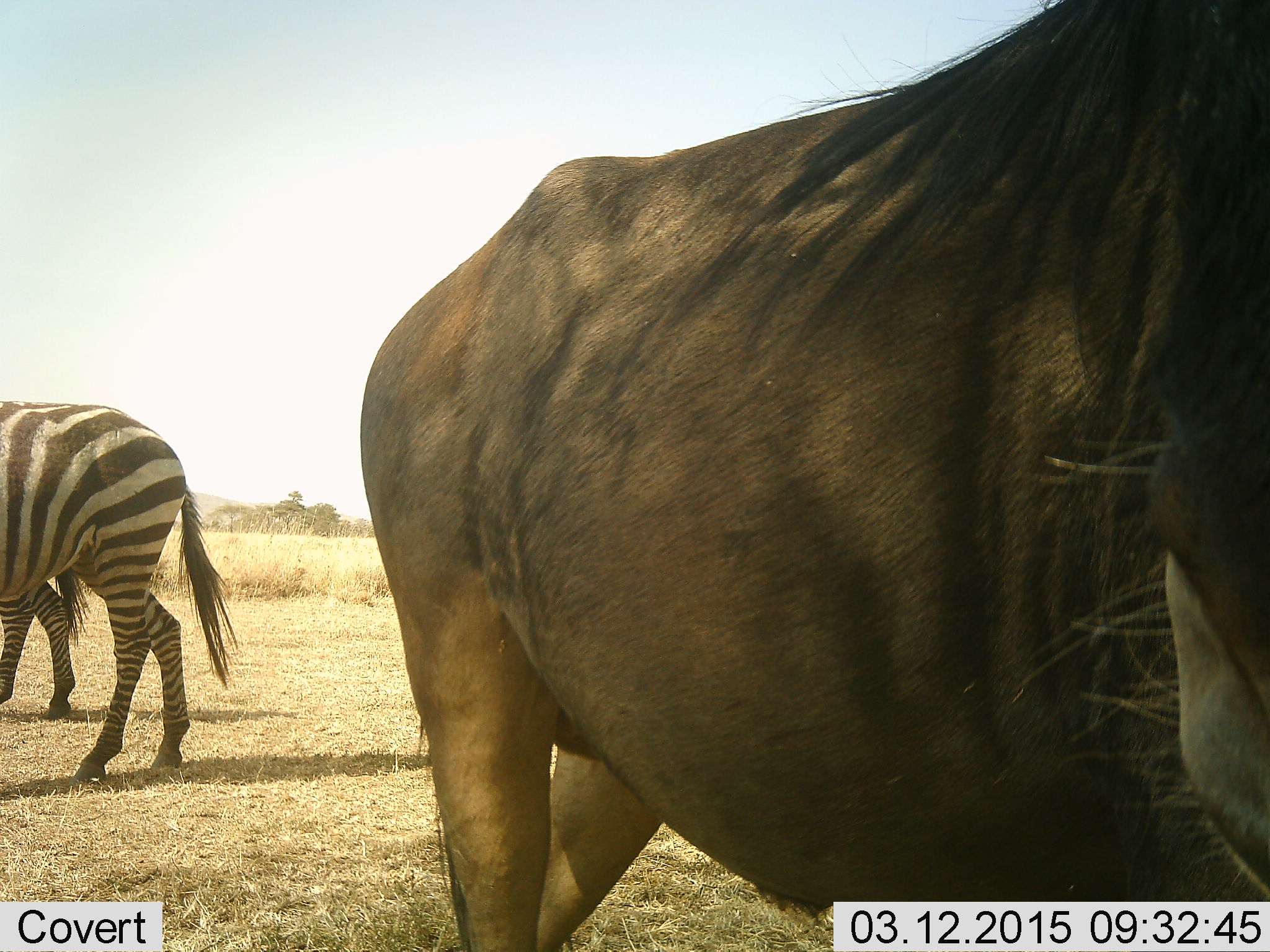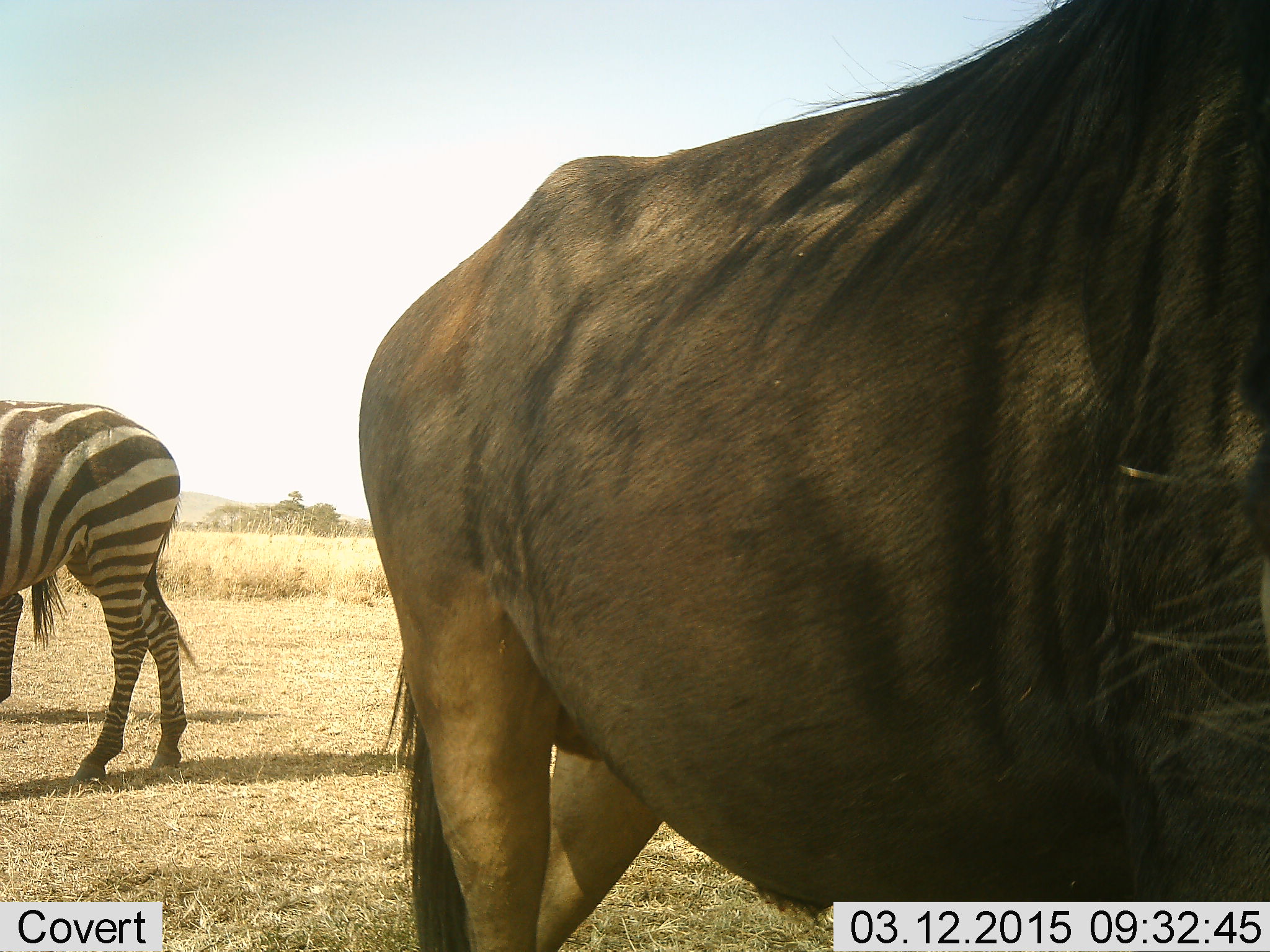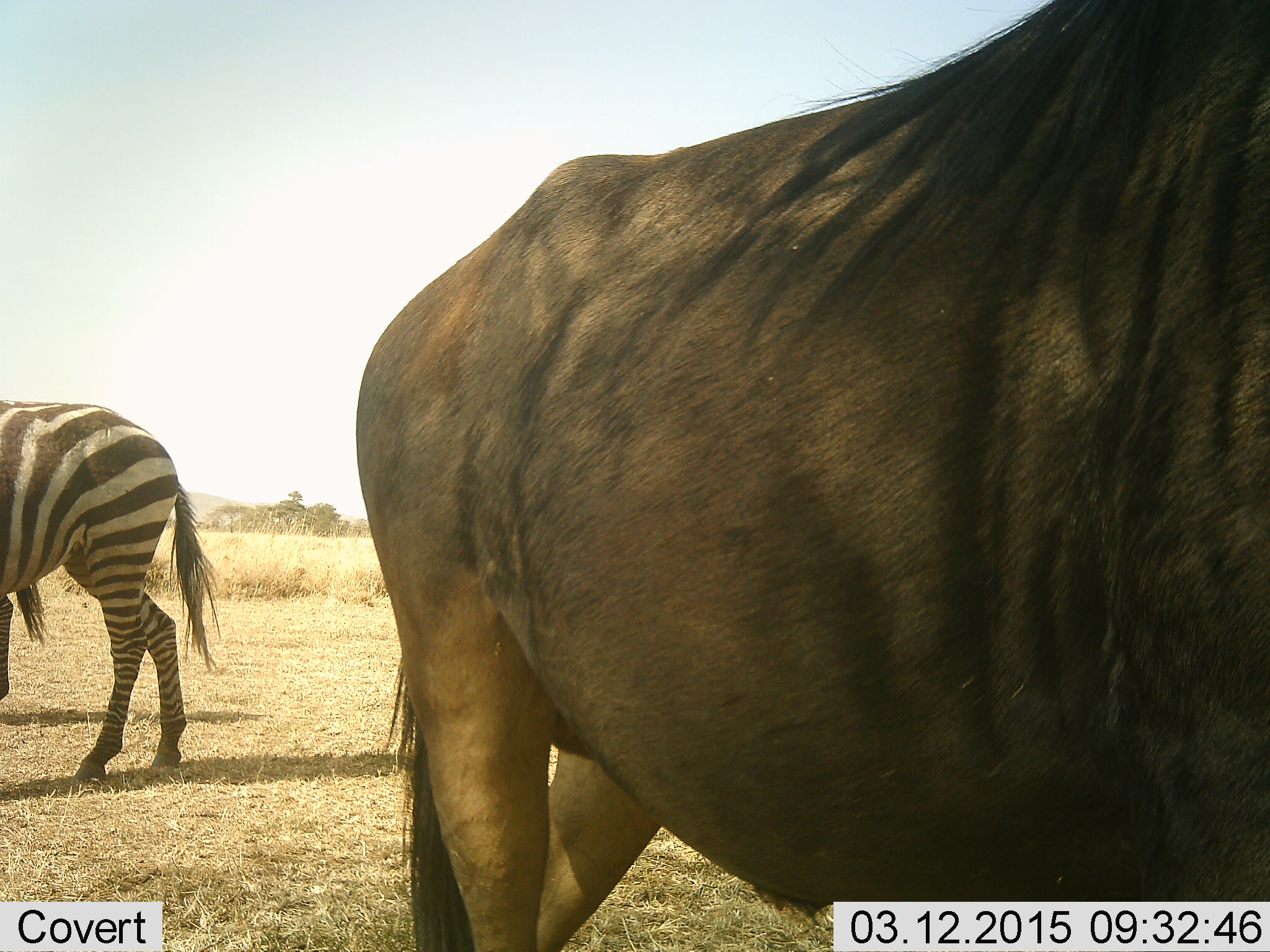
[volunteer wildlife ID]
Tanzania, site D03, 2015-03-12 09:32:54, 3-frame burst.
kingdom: Animalia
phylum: Chordata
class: Mammalia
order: Artiodactyla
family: Bovidae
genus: Connochaetes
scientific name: Connochaetes taurinus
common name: blue wildebeest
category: wildebeest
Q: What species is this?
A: Wildebeest (blue wildebeest) (Connochaetes taurinus).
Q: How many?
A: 1.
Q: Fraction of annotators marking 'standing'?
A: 90%.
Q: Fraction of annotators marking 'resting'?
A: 0%.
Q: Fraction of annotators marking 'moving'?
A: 10%.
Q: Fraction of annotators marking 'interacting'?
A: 0%.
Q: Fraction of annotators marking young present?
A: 0%.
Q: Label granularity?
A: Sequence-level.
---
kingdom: Animalia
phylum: Chordata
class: Mammalia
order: Perissodactyla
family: Equidae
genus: Equus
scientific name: Equus quagga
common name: plains zebra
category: zebra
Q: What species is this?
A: Zebra (plains zebra) (Equus quagga).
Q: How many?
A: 2.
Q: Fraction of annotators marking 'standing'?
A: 92%.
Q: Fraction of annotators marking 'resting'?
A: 0%.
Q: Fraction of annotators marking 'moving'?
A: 33%.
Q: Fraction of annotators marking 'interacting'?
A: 0%.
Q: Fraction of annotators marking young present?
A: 0%.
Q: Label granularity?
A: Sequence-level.